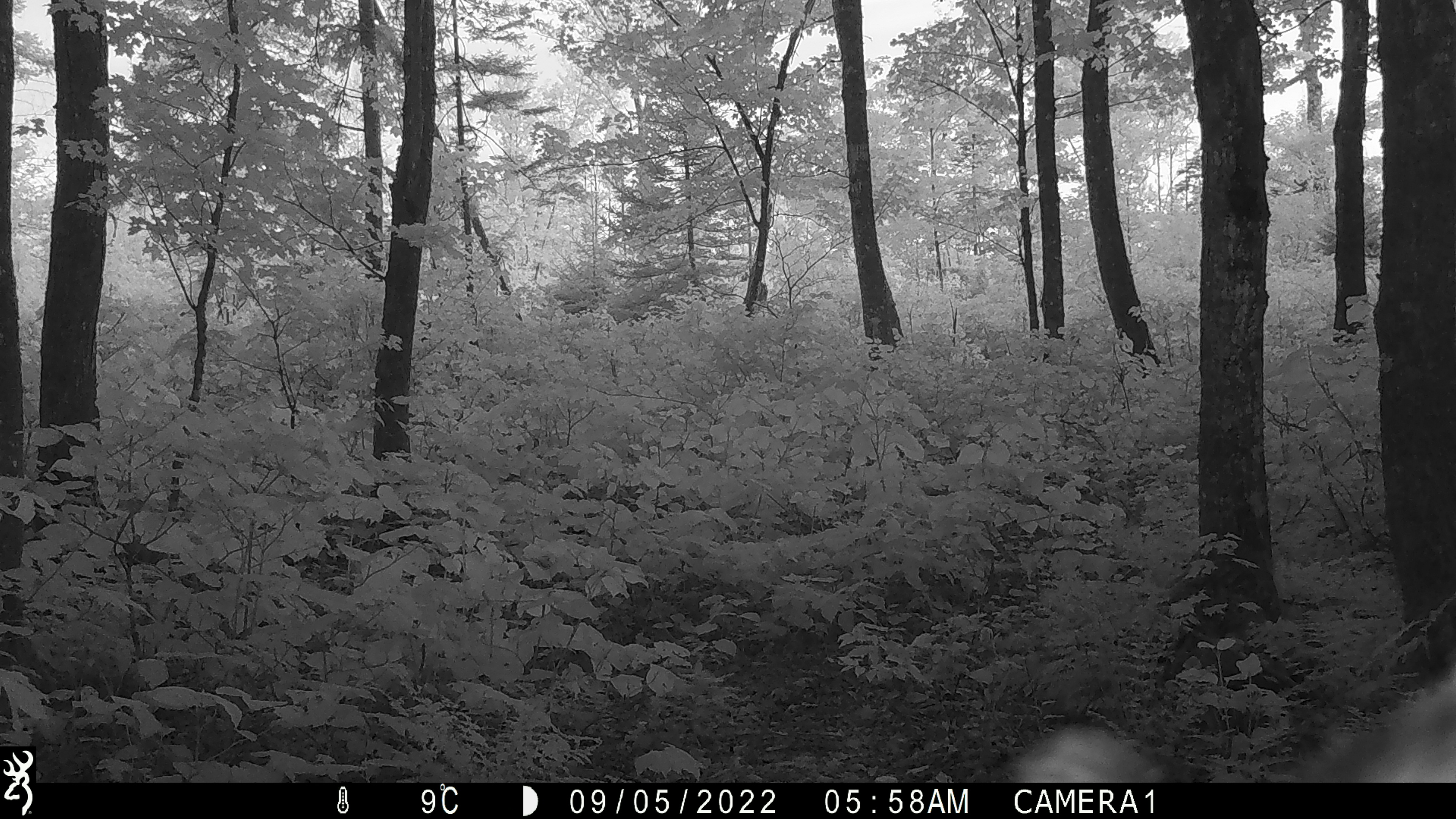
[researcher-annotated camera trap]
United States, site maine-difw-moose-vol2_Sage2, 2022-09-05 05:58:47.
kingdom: Animalia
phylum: Chordata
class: Mammalia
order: Artiodactyla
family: Cervidae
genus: Alces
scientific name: Alces alces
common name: moose